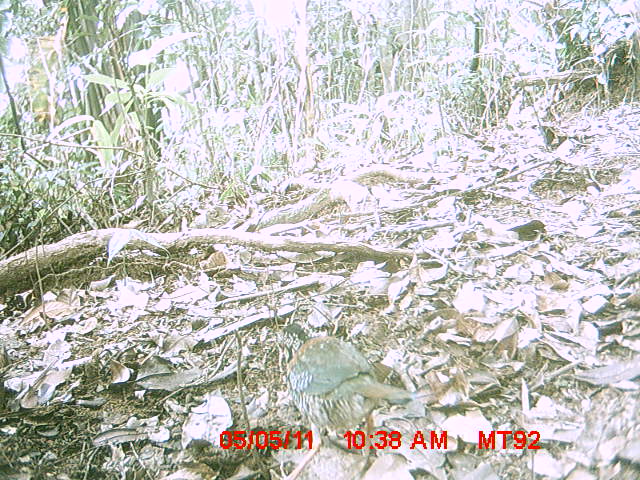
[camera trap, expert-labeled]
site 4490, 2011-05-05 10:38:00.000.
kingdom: Animalia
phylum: Chordata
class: Aves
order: Coraciiformes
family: Brachypteraciidae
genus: Brachypteracias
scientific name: Brachypteracias squamiger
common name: scaly ground roller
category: geobiastes squamiger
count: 1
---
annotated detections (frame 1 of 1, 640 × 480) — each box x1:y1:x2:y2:
geobiastes squamiger: 276:322:418:480